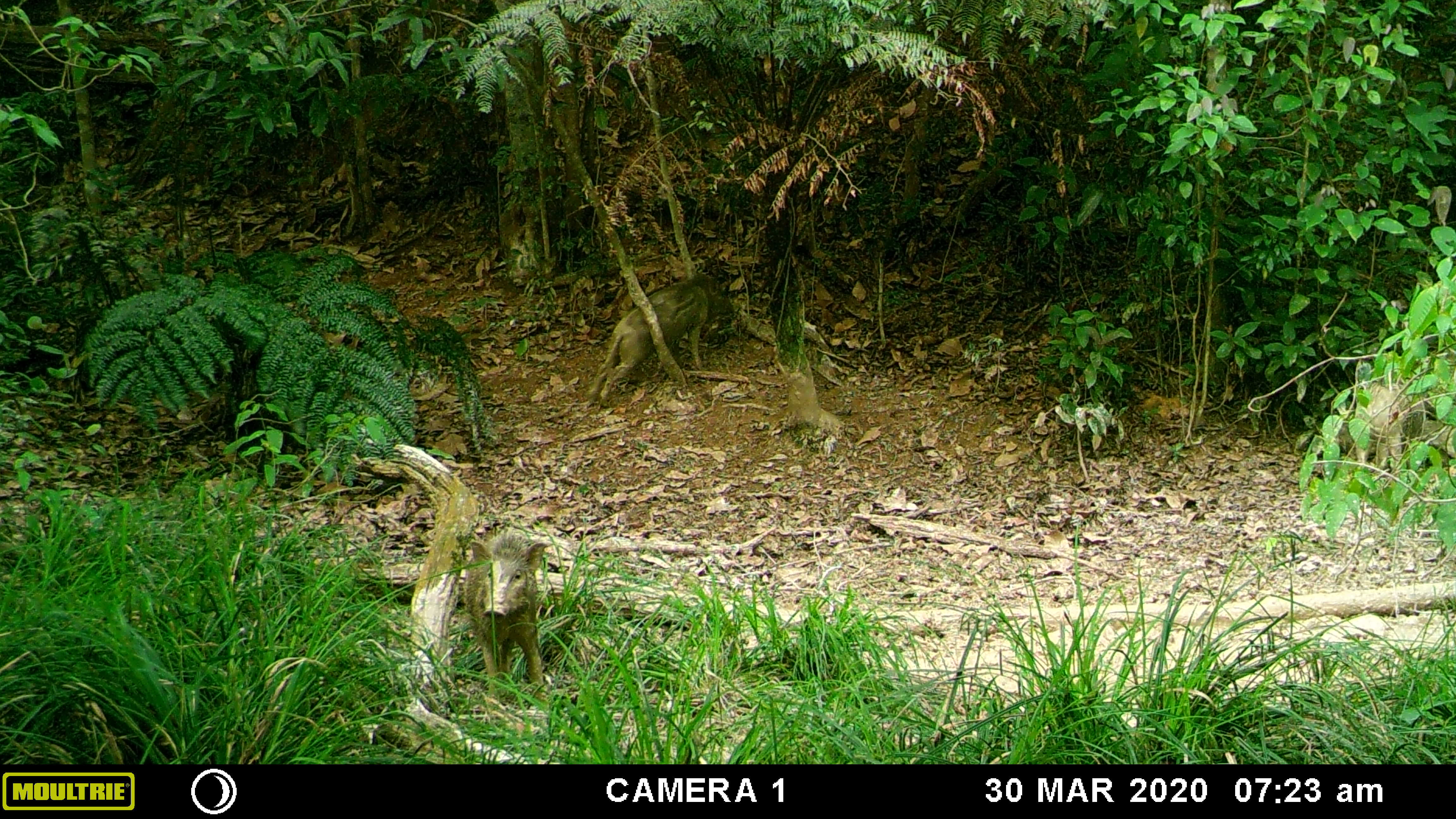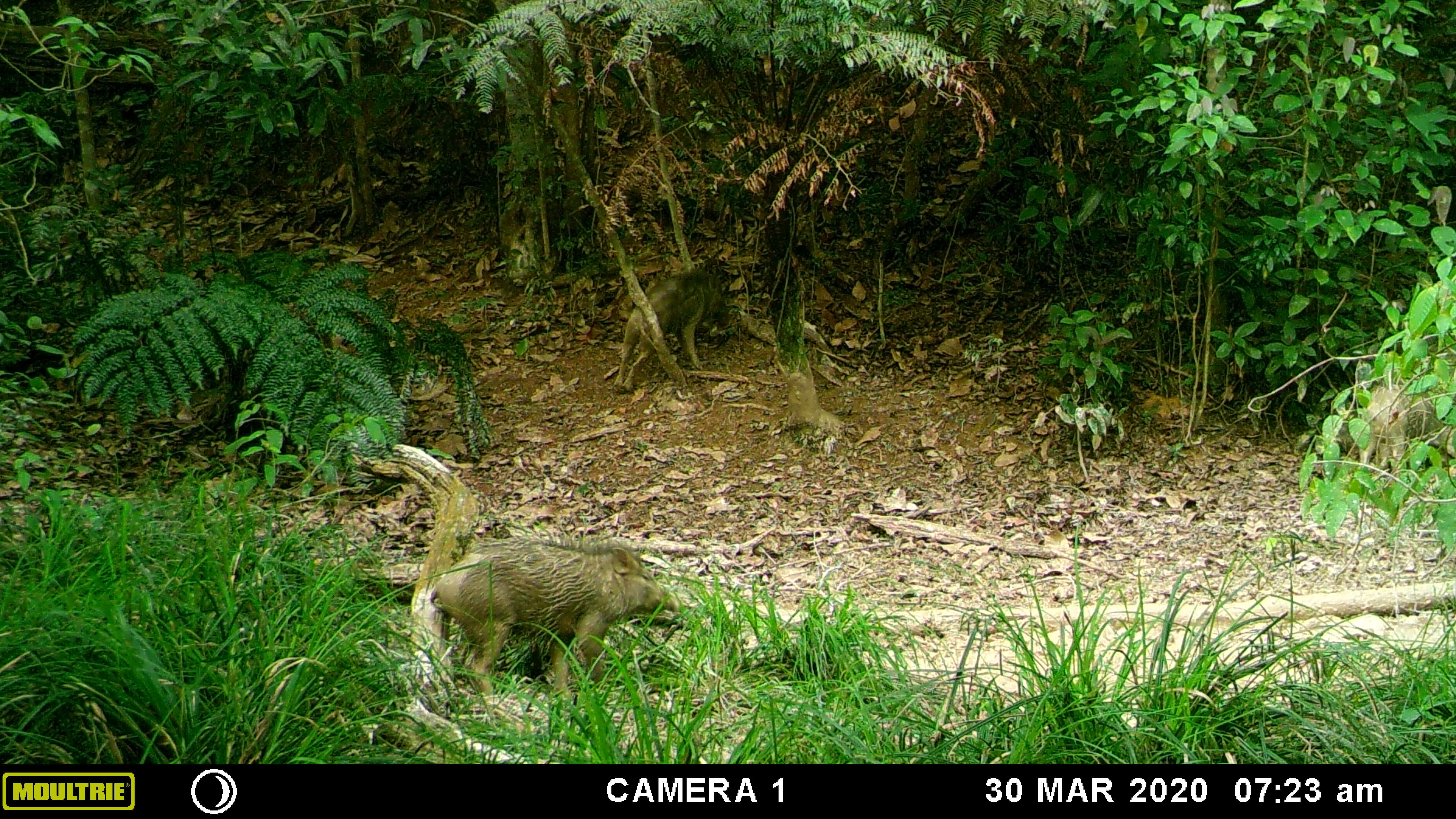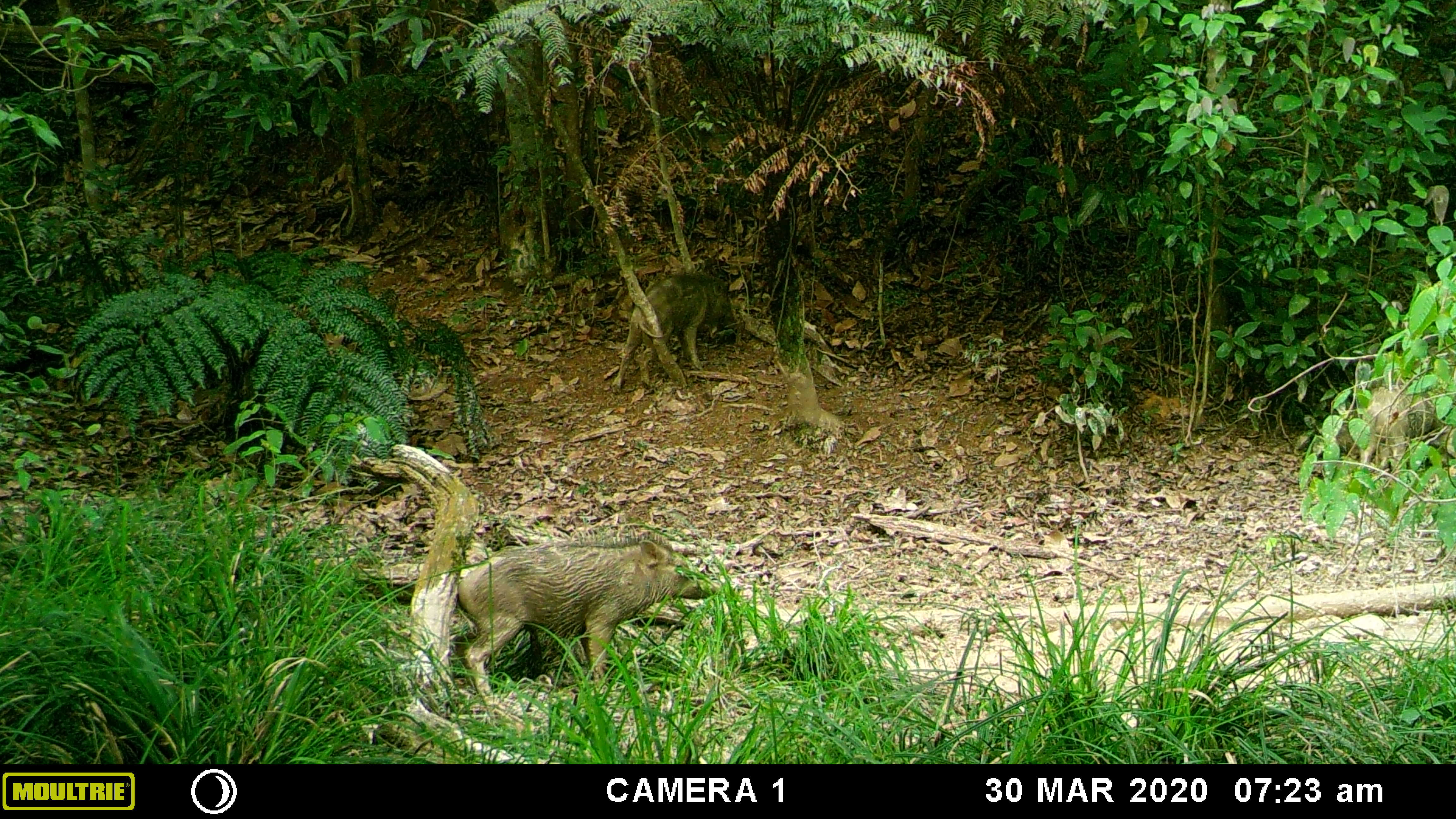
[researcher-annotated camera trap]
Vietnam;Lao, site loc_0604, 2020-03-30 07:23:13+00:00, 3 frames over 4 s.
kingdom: Animalia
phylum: Chordata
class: Mammalia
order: Artiodactyla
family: Suidae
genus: Sus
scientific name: Sus scrofa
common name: eurasian wild pig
Eurasian wild pig (Sus scrofa). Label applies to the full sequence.